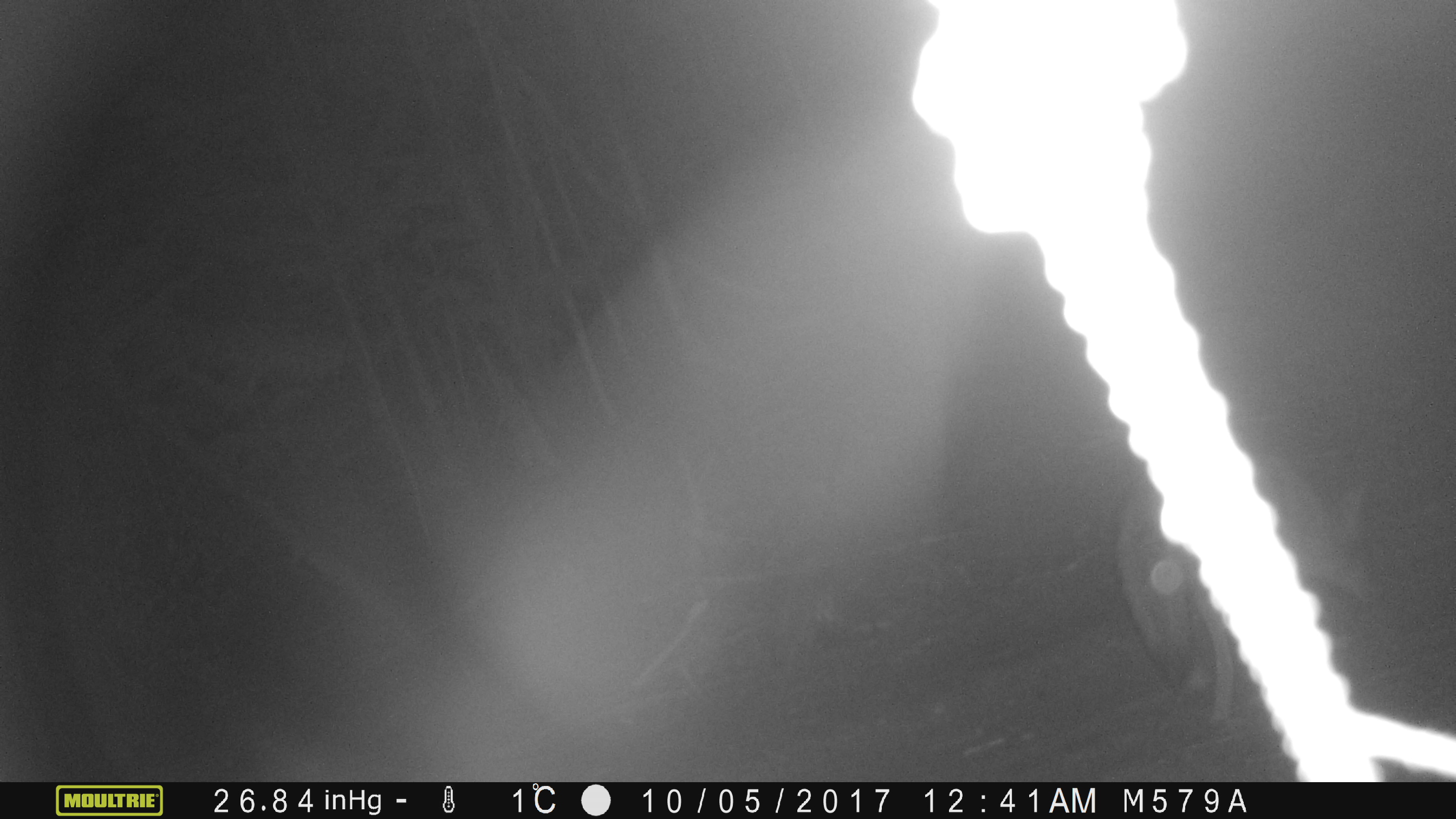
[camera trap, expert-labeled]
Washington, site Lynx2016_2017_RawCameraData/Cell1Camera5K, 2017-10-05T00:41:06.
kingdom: Animalia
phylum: Chordata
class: Mammalia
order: Carnivora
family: Canidae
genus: Canis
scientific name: Canis latrans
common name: coyote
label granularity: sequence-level